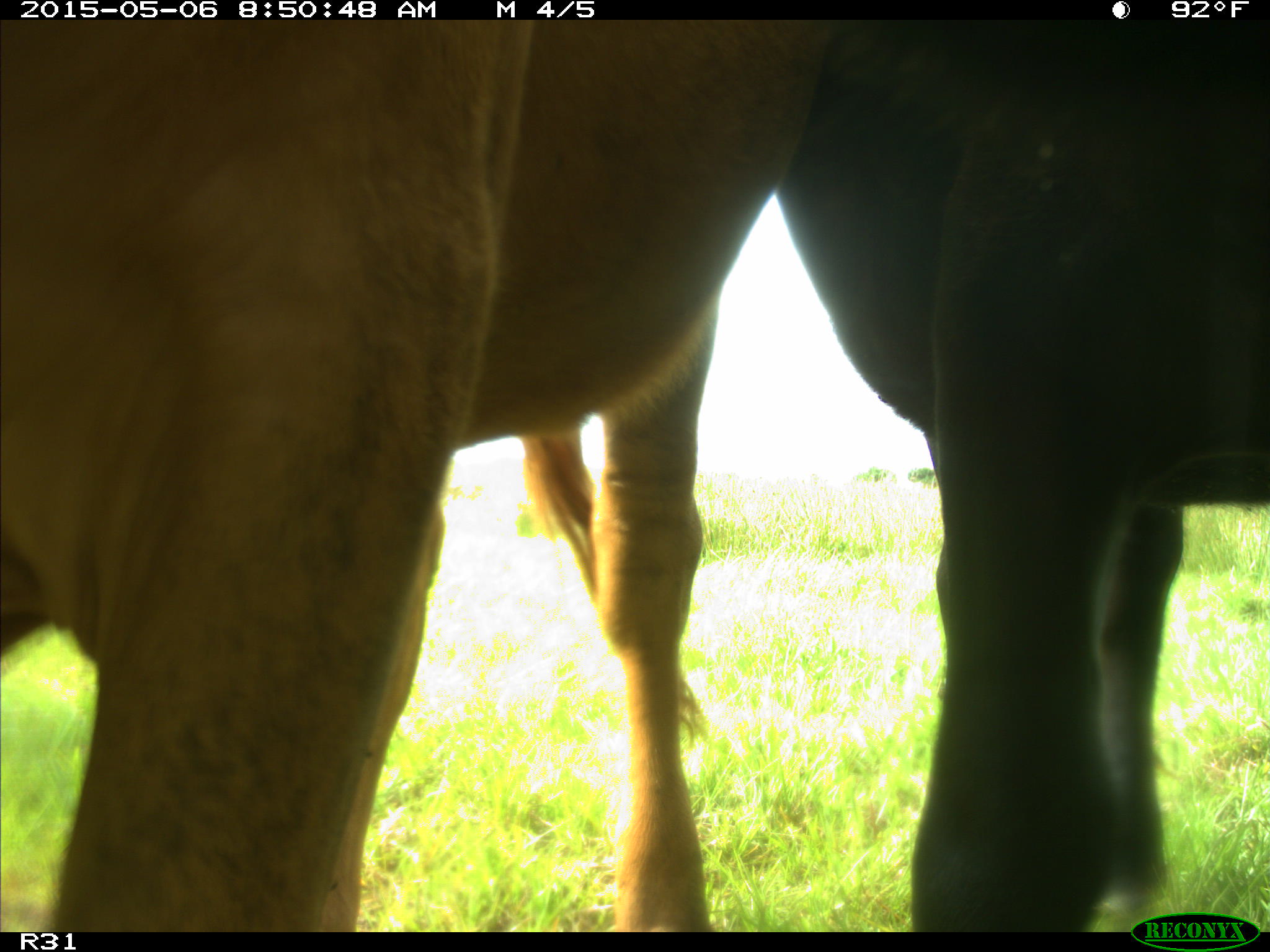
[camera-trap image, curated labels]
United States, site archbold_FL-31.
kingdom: Animalia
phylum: Chordata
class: Mammalia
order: Artiodactyla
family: Bovidae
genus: Bos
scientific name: Bos taurus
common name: domestic cow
Bos taurus (domestic cow).